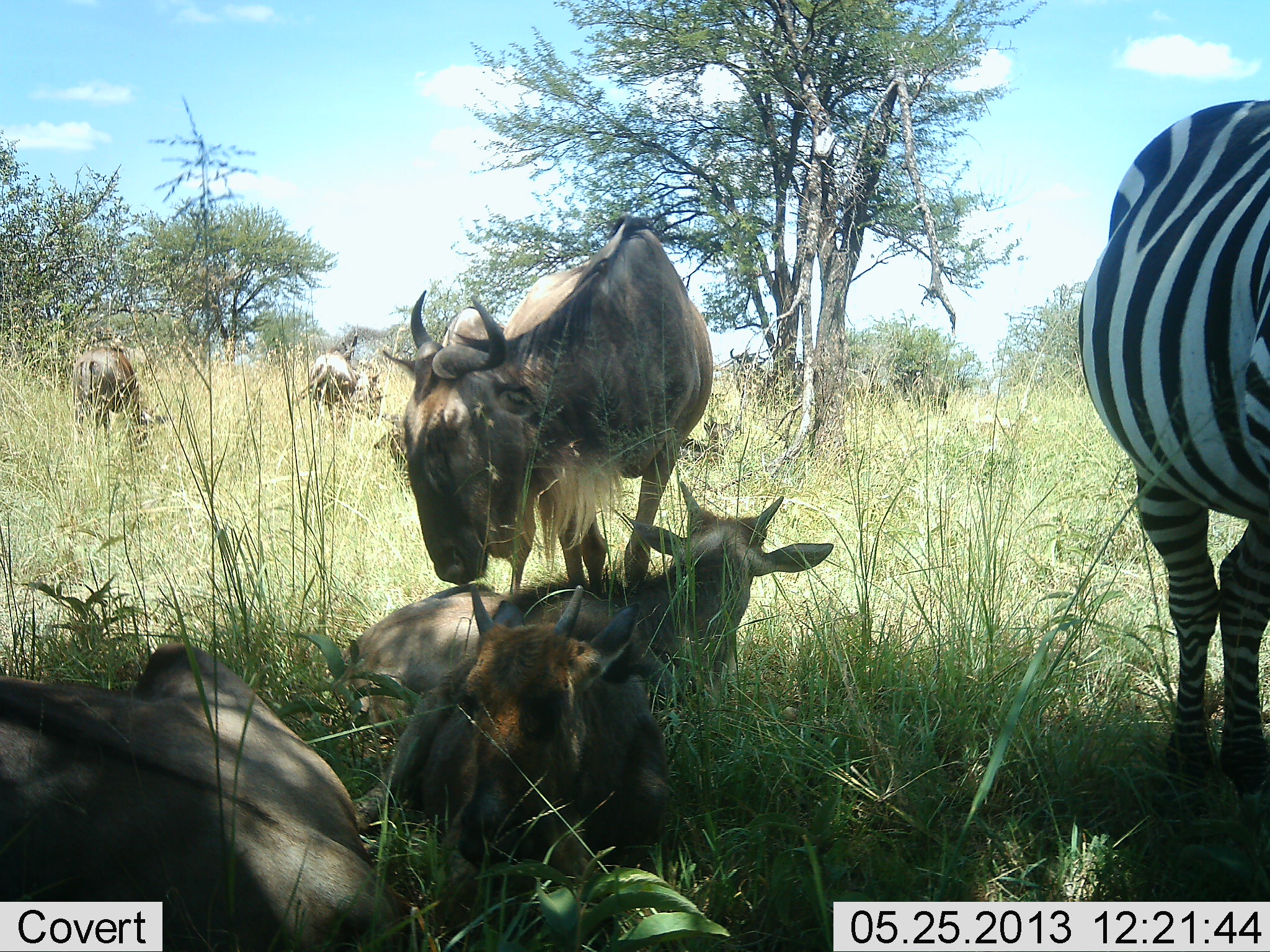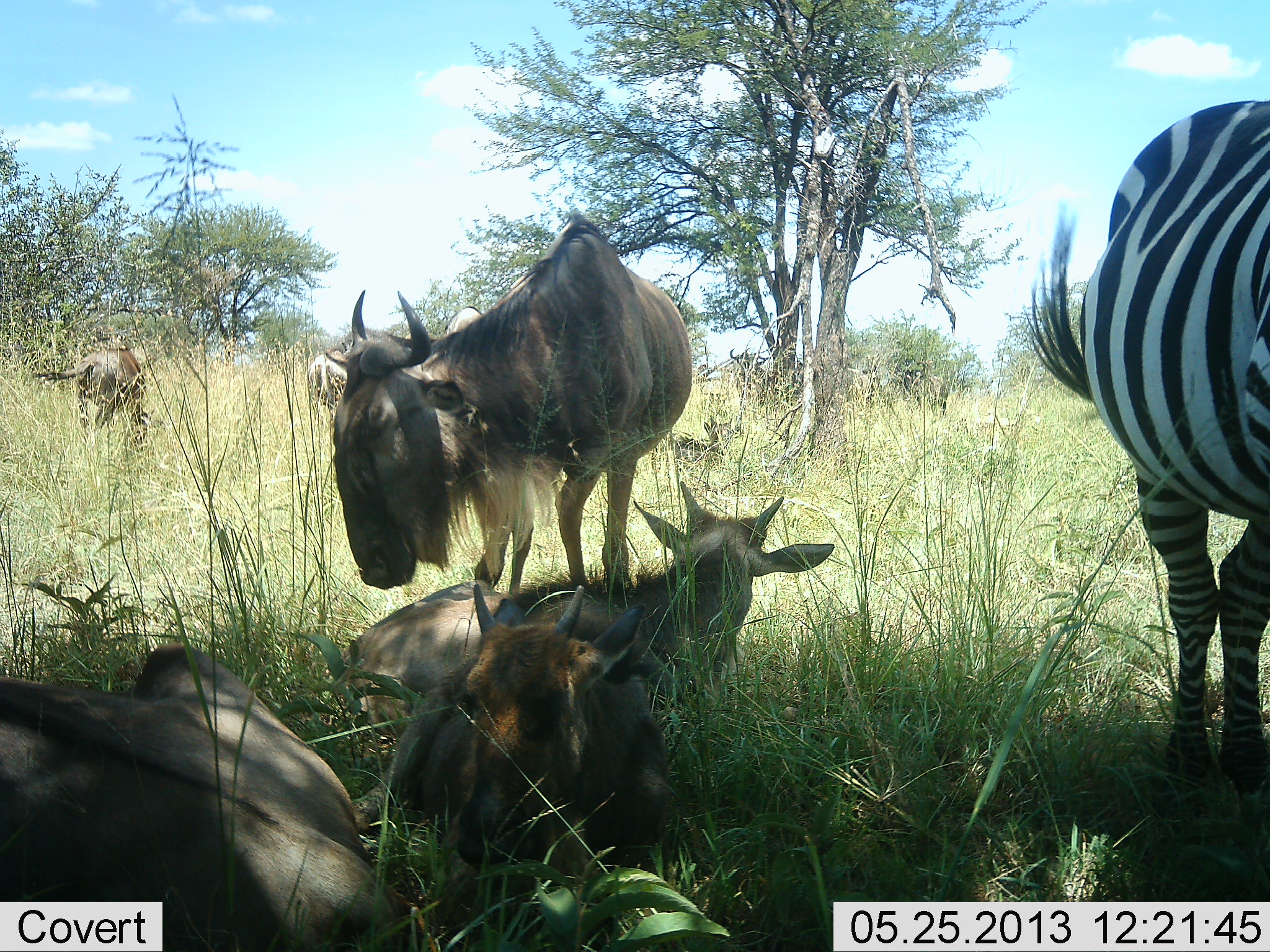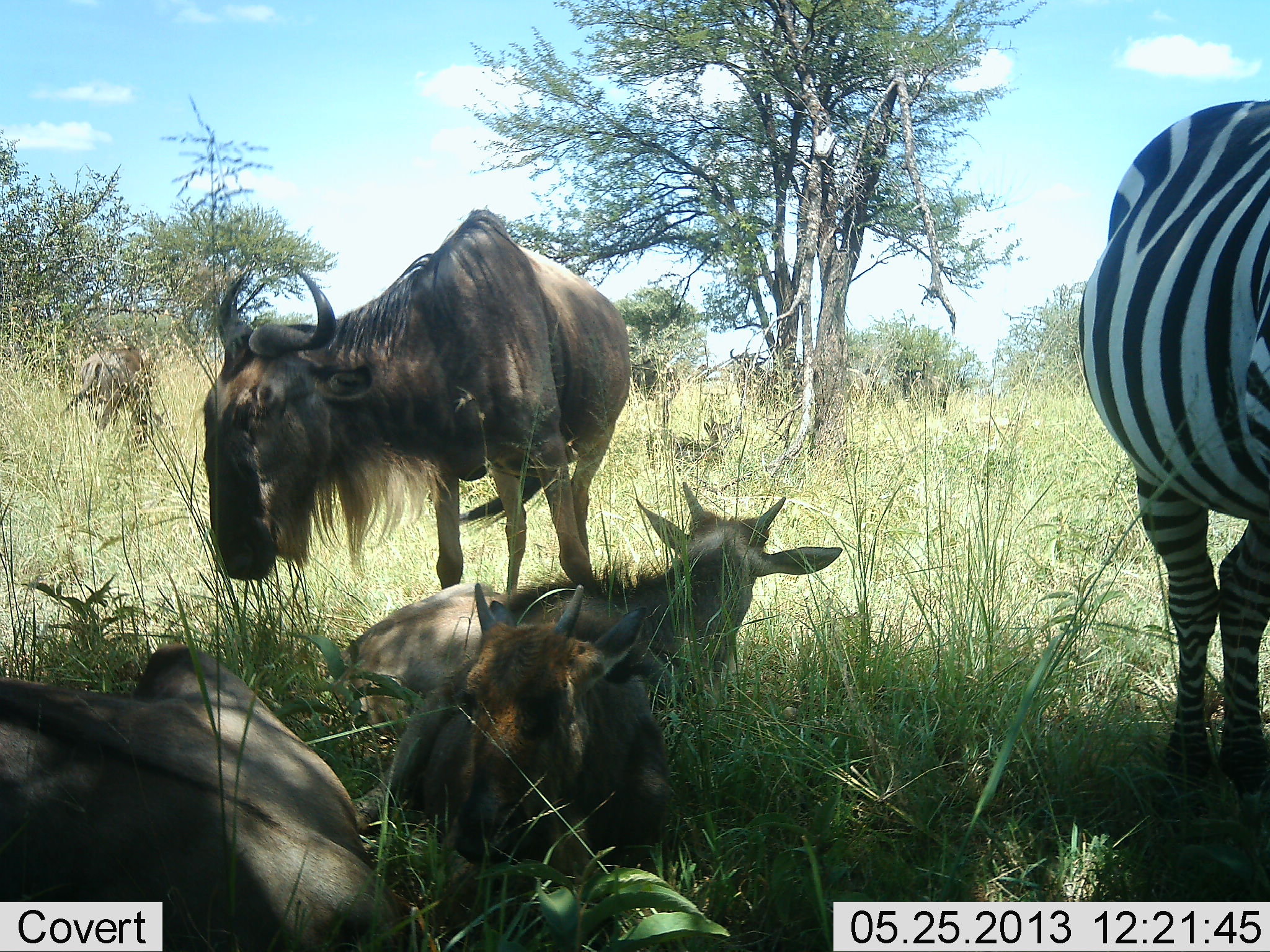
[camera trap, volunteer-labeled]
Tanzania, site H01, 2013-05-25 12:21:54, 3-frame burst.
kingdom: Animalia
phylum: Chordata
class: Mammalia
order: Artiodactyla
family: Bovidae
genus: Connochaetes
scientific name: Connochaetes taurinus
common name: blue wildebeest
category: wildebeest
Wildebeest (blue wildebeest) (Connochaetes taurinus), count 6. Behavior (volunteer vote fractions): standing 45%, resting 100%, moving 18%, interacting 0%. Young present (vote fraction): 45%. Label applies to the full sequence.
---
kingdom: Animalia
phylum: Chordata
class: Mammalia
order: Perissodactyla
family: Equidae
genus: Equus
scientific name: Equus quagga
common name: plains zebra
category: zebra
Zebra (plains zebra) (Equus quagga), count 1. Behavior (volunteer vote fractions): standing 100%, resting 0%, moving 0%, interacting 0%. Young present (vote fraction): 0%. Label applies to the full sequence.